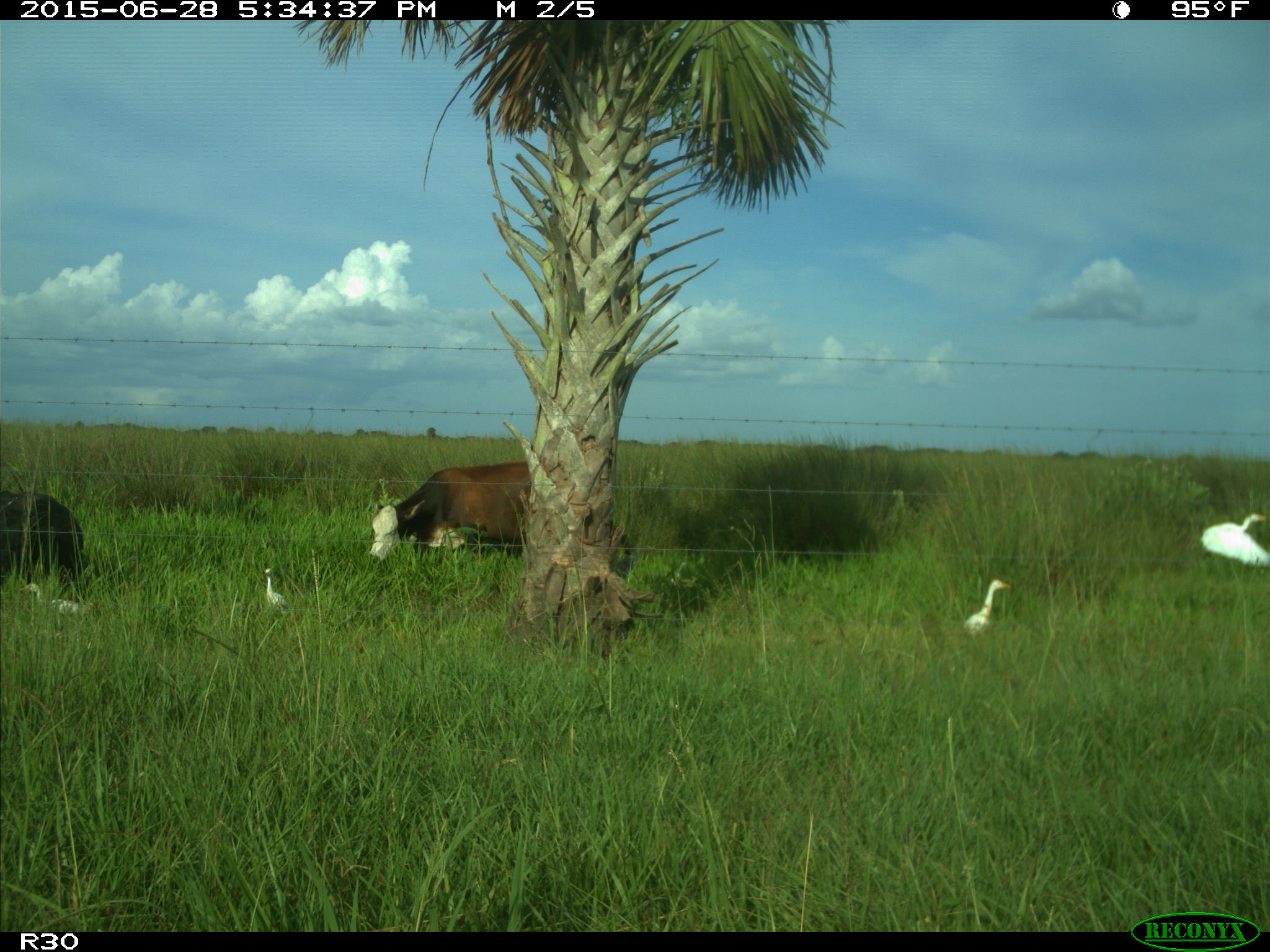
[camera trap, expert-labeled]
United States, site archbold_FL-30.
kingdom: Animalia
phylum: Chordata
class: Mammalia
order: Artiodactyla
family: Bovidae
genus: Bos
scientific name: Bos taurus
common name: domestic cow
Bos taurus (domestic cow).